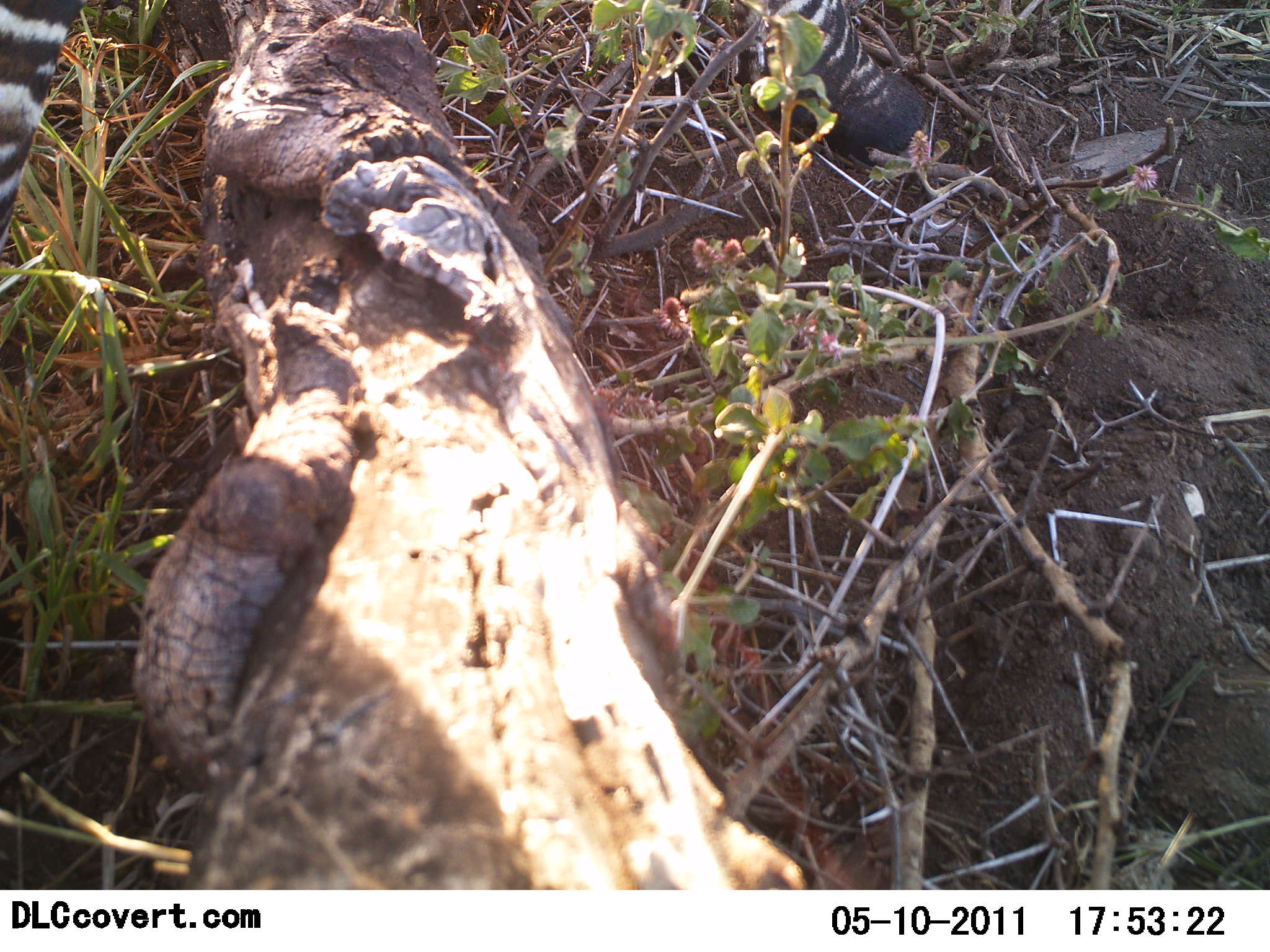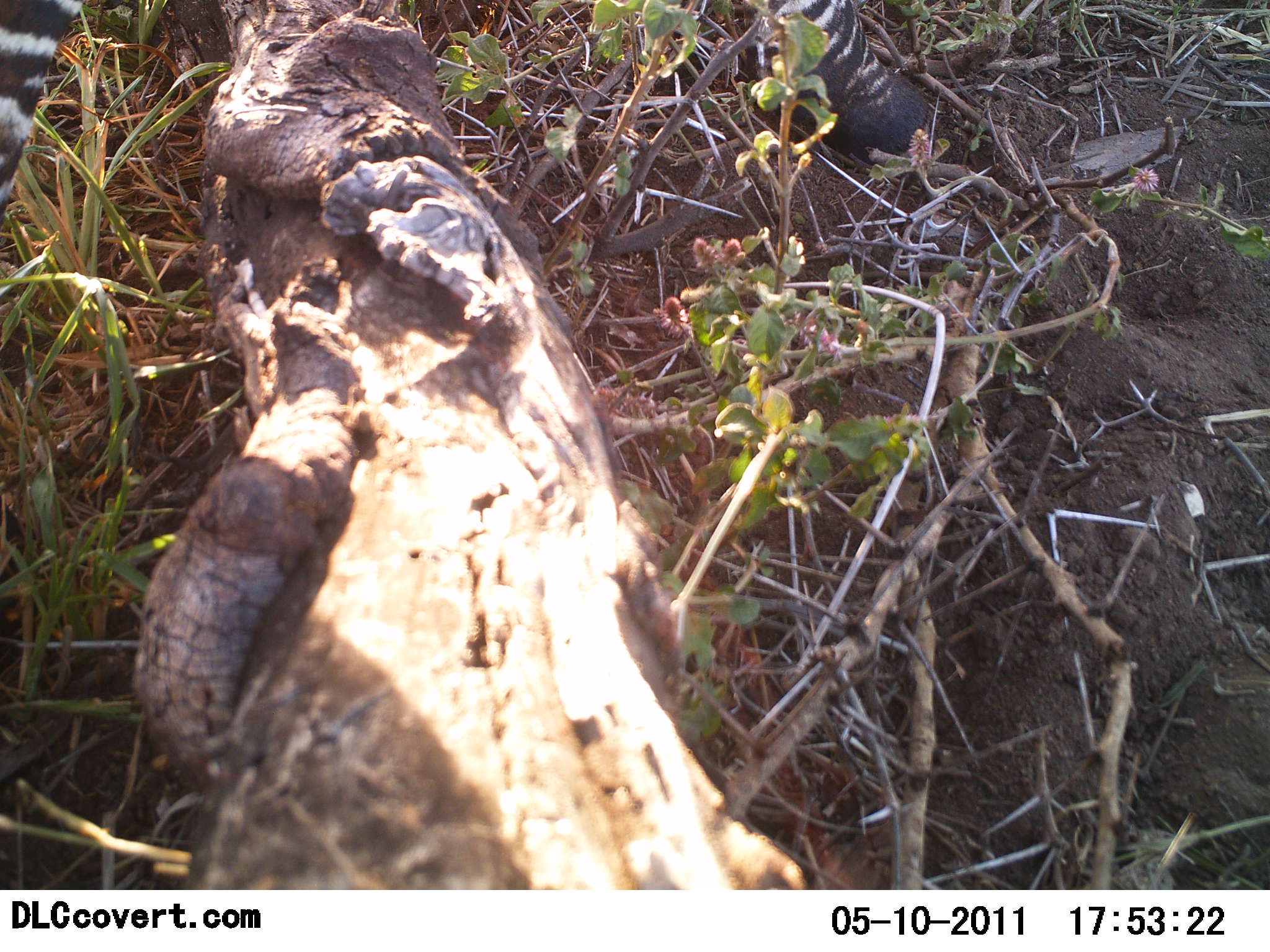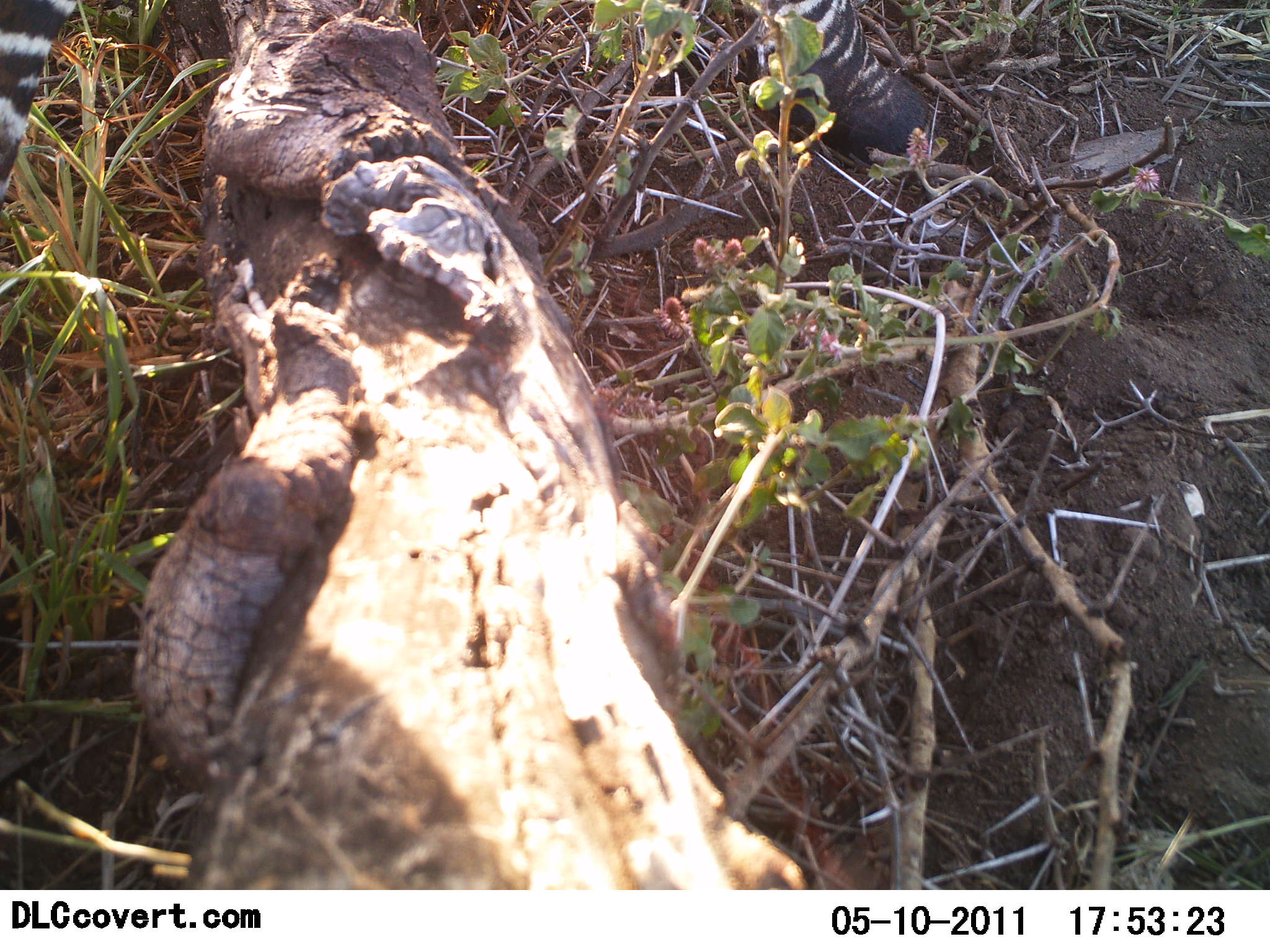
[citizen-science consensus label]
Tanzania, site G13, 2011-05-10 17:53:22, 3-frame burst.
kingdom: Animalia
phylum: Chordata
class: Mammalia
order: Perissodactyla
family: Equidae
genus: Equus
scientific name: Equus quagga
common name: plains zebra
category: zebra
Zebra (plains zebra) (Equus quagga), count 1. Behavior (volunteer vote fractions): standing 80%, resting 0%, moving 10%, interacting 10%. Young present (vote fraction): 0%. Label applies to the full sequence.